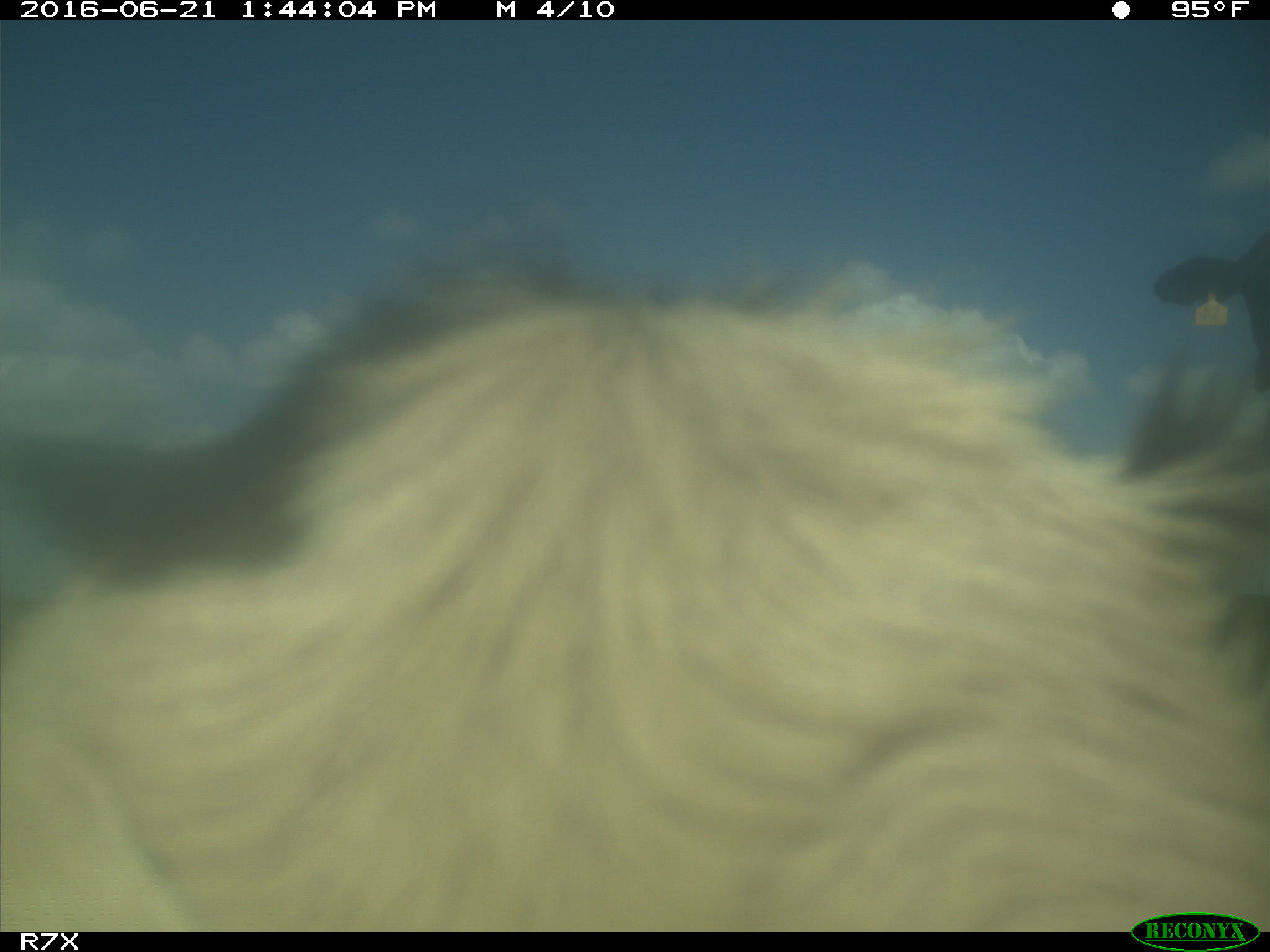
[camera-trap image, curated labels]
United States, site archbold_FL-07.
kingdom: Animalia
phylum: Chordata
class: Mammalia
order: Artiodactyla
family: Bovidae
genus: Bos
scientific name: Bos taurus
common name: domestic cow